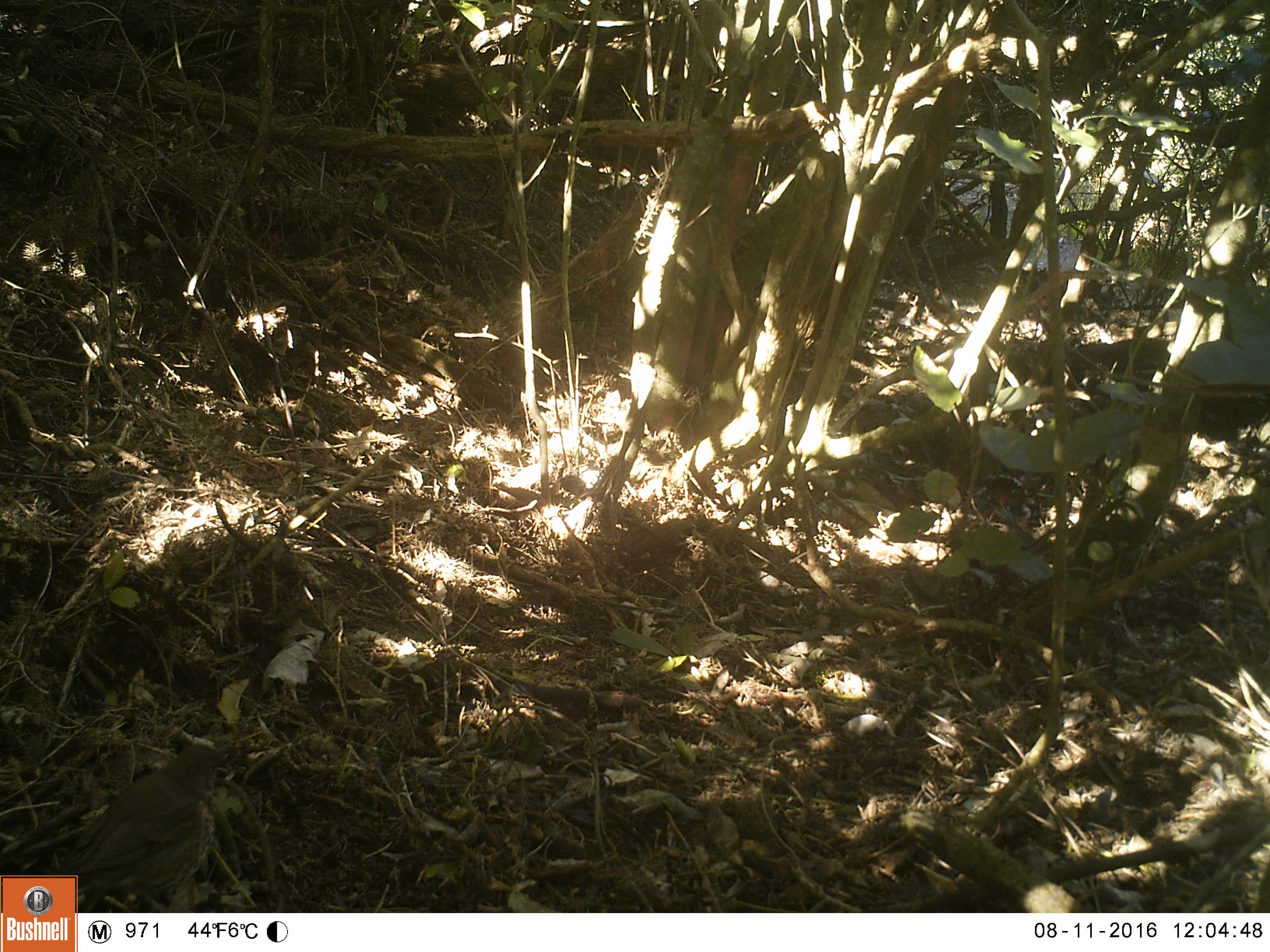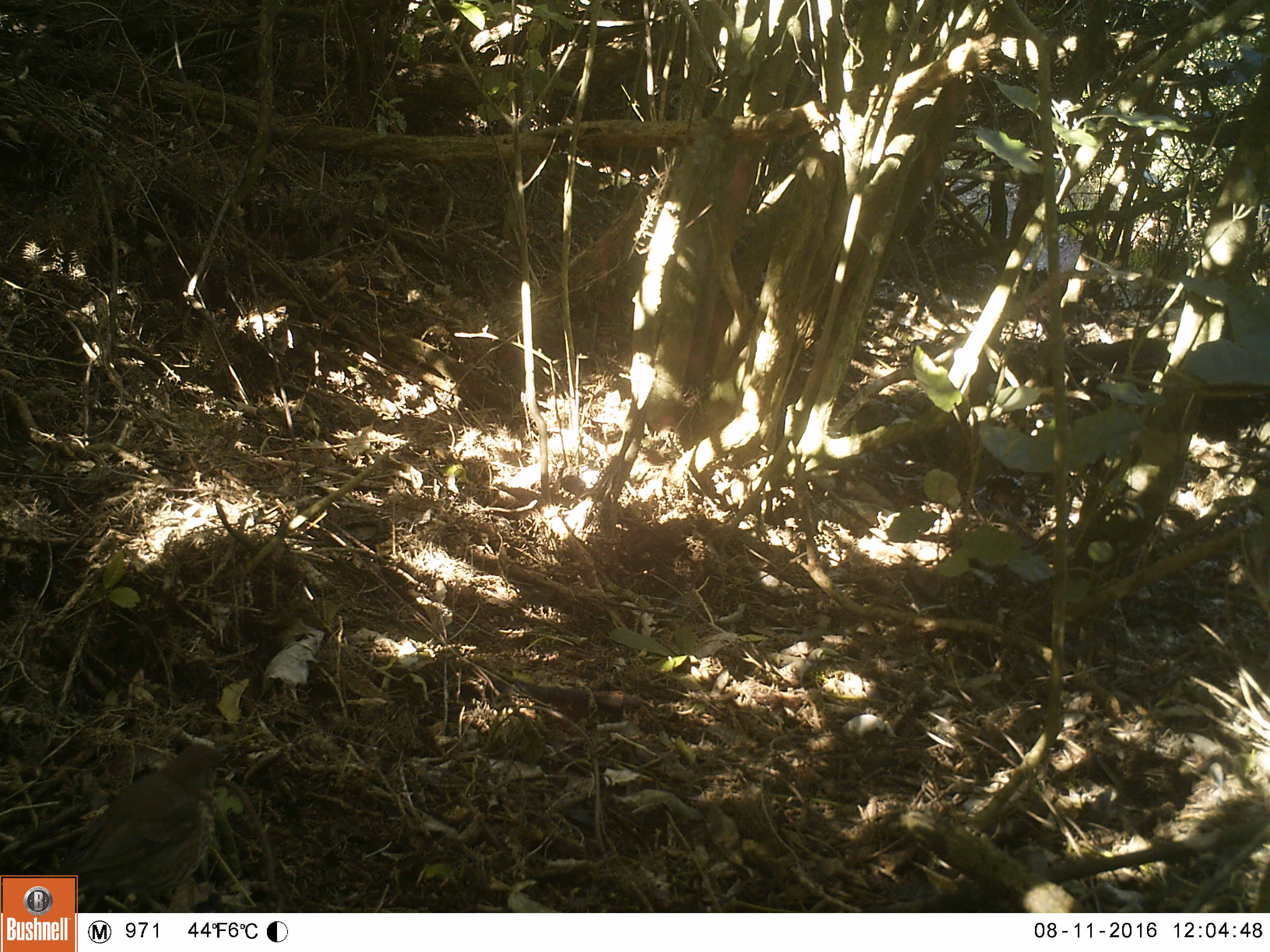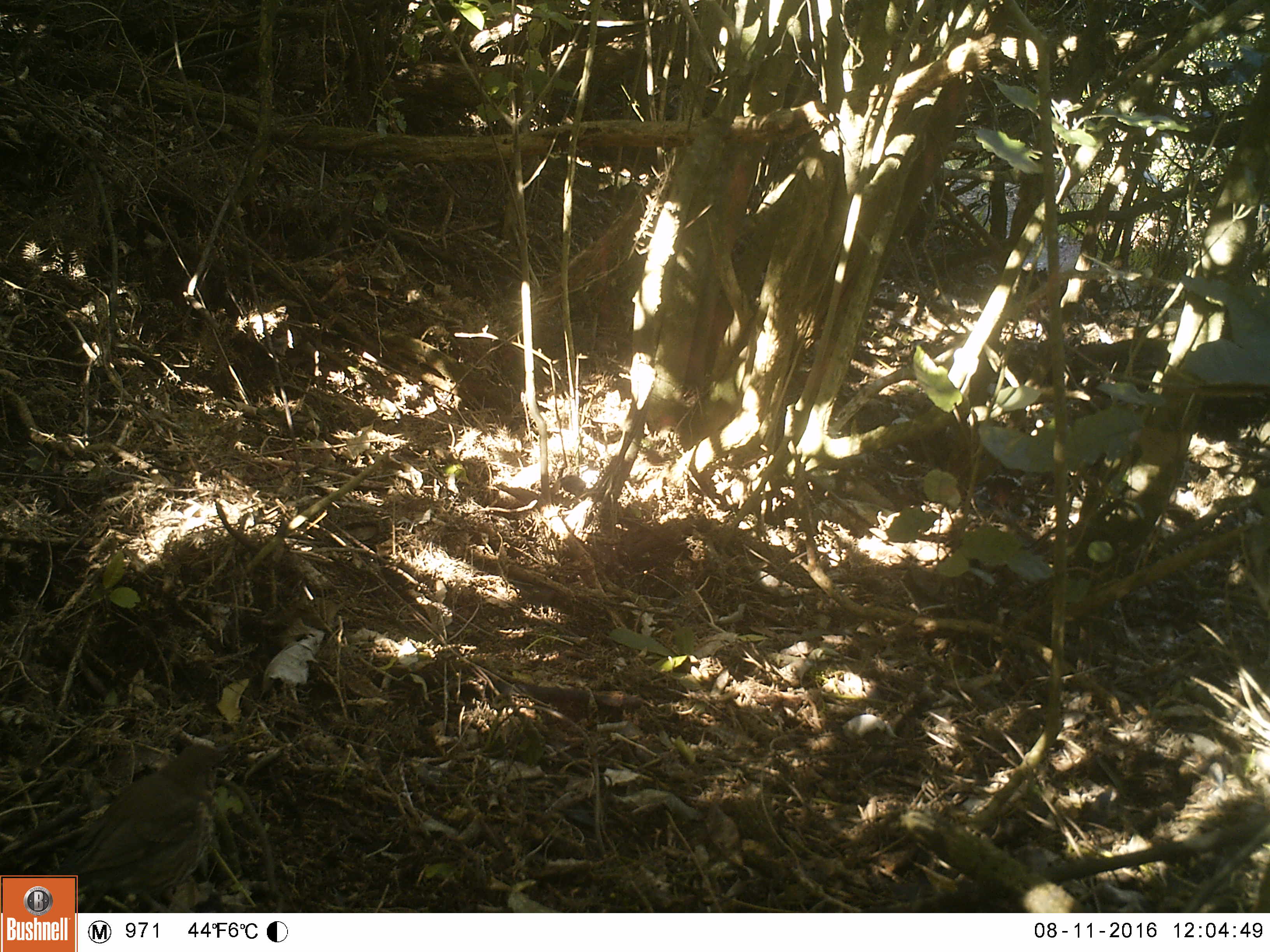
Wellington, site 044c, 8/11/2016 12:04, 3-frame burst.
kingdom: Animalia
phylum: Chordata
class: Aves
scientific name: Aves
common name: bird